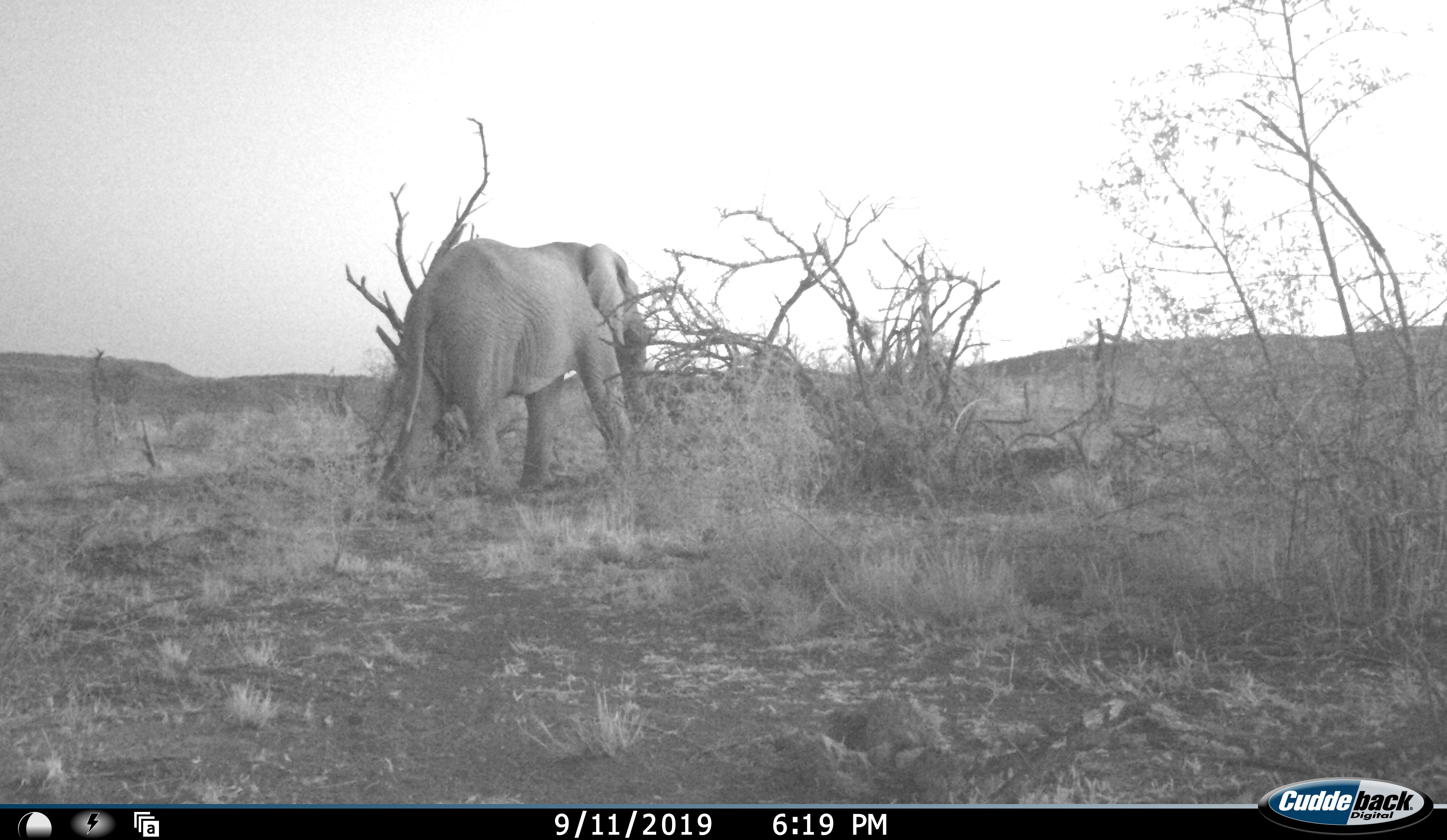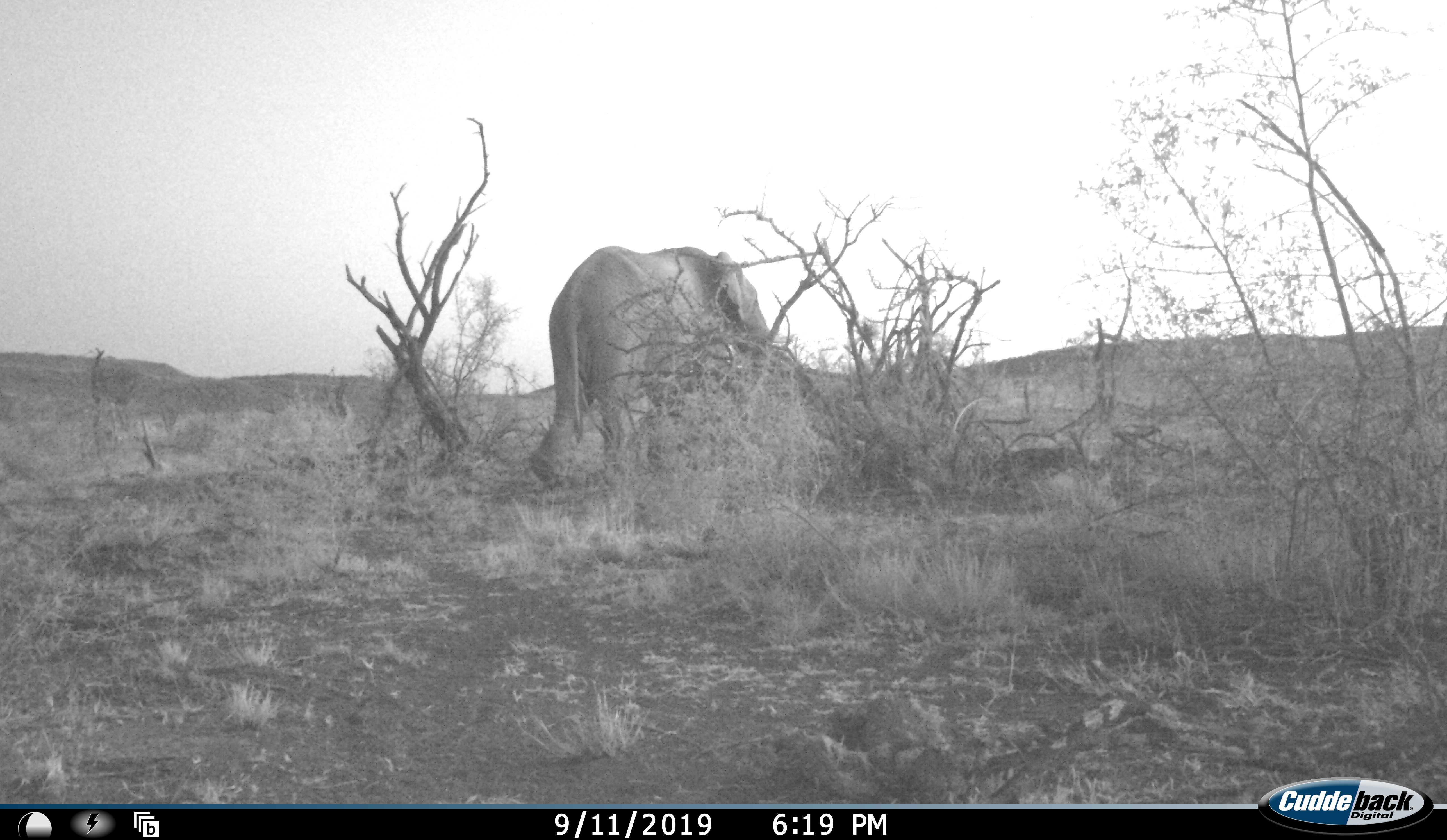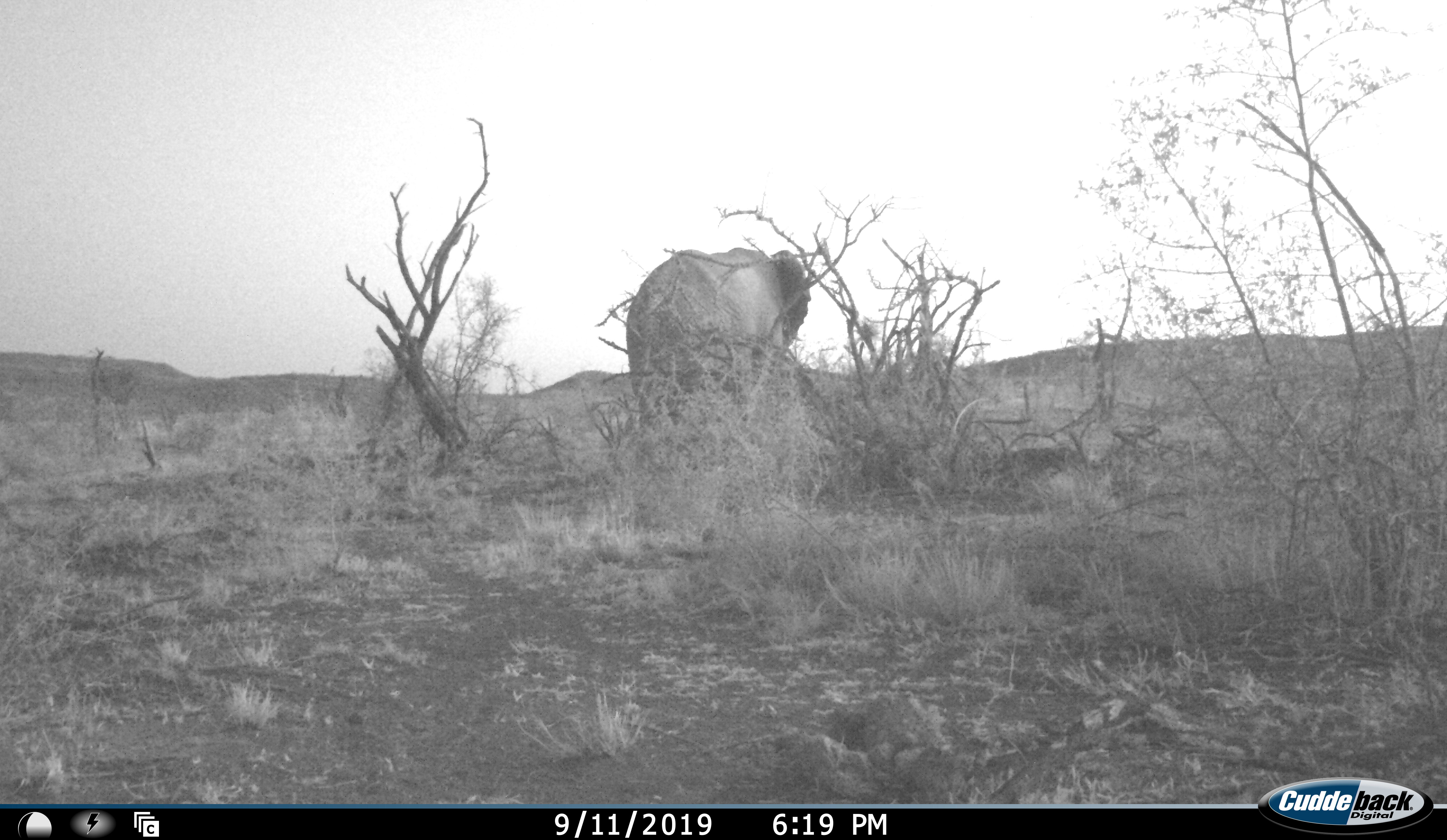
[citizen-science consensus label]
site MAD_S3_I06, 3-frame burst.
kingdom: Animalia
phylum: Chordata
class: Mammalia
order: Proboscidea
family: Elephantidae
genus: Loxodonta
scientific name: Loxodonta africana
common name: african bush elephant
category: elephant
Elephant (african bush elephant) (Loxodonta africana), count 1. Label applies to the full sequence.